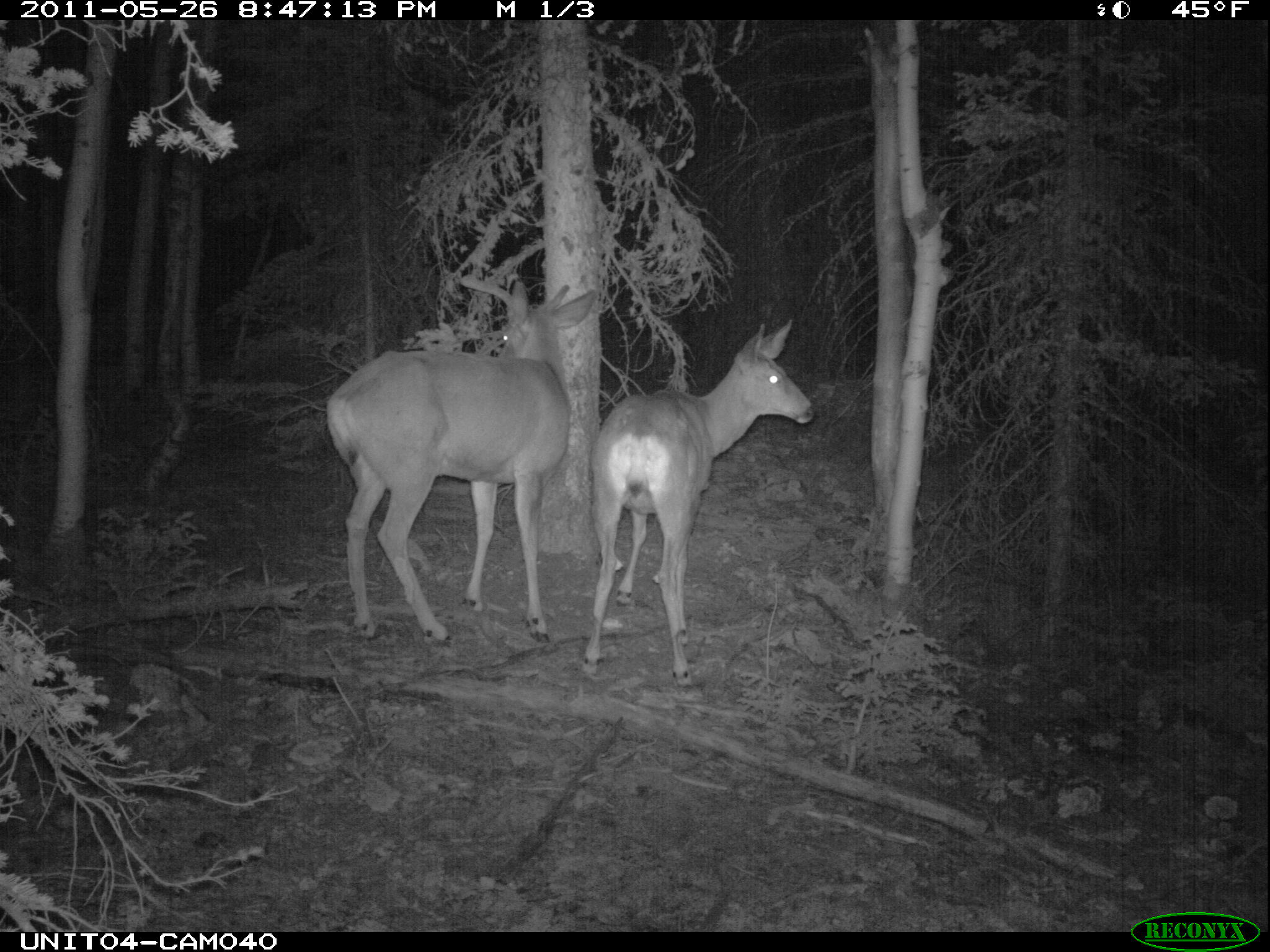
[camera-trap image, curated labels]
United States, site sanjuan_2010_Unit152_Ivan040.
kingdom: Animalia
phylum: Chordata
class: Mammalia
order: Artiodactyla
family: Cervidae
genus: Odocoileus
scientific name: Odocoileus hemionus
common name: mule deer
Odocoileus hemionus (mule deer).